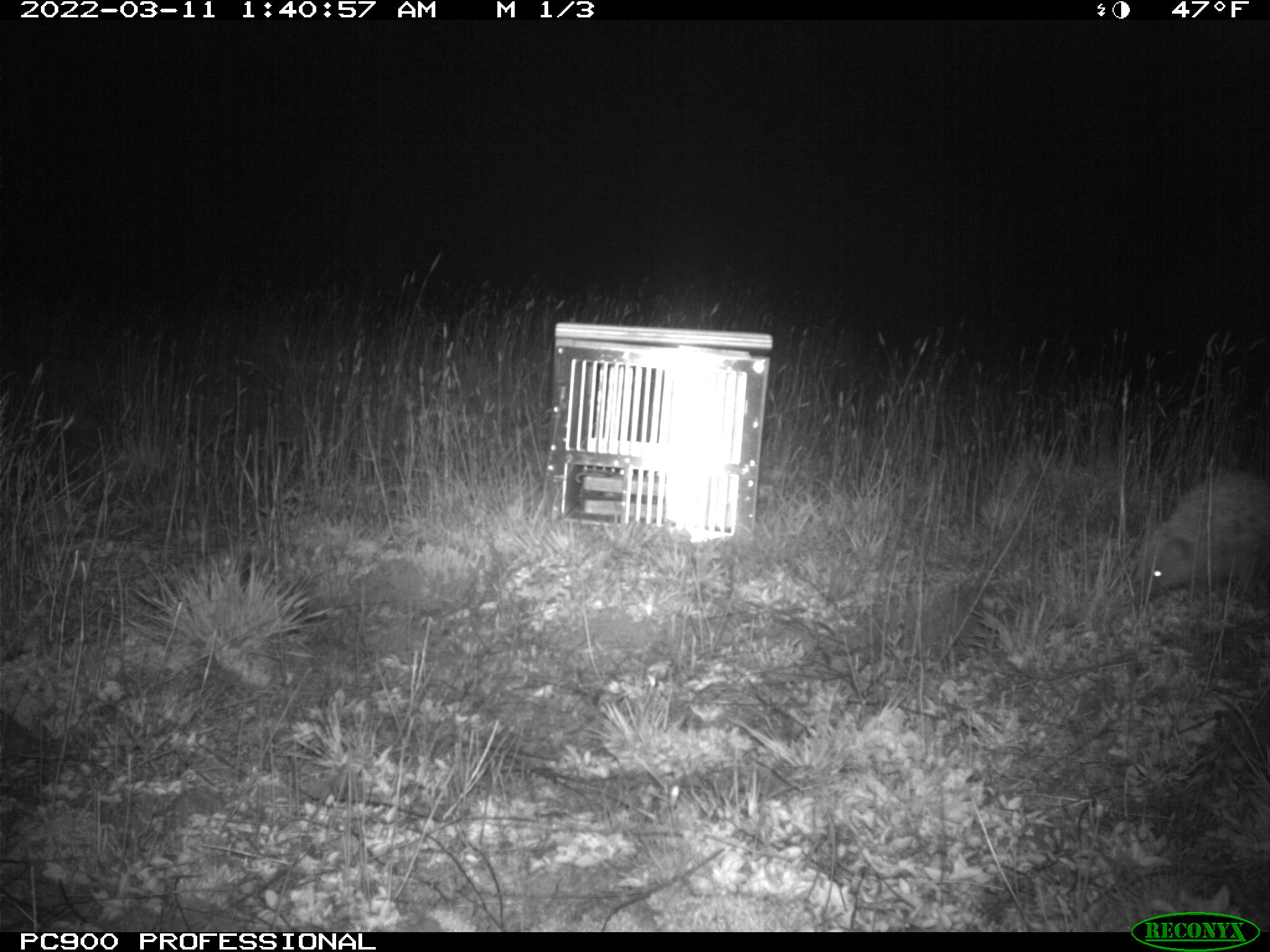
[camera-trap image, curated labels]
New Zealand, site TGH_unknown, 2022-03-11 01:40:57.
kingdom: Animalia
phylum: Chordata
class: Mammalia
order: Eulipotyphla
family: Erinaceidae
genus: Erinaceus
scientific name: Erinaceus europaeus europaeus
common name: european hedgehog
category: hedgehog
Hedgehog (european hedgehog) (Erinaceus europaeus europaeus).